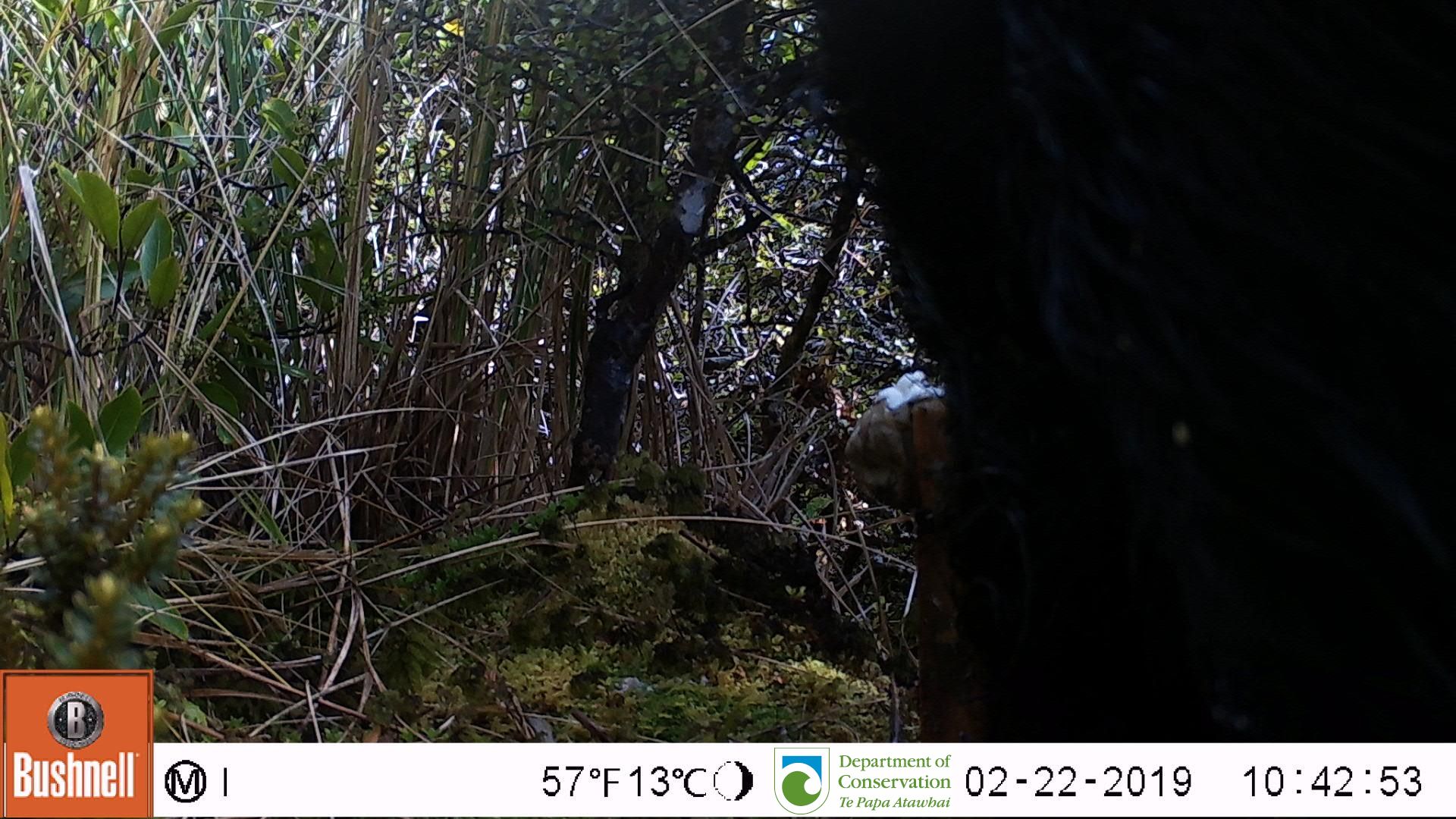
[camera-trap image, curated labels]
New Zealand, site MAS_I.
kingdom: Animalia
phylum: Chordata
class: Mammalia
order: Artiodactyla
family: Suidae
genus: Sus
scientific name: Sus scrofa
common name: pig